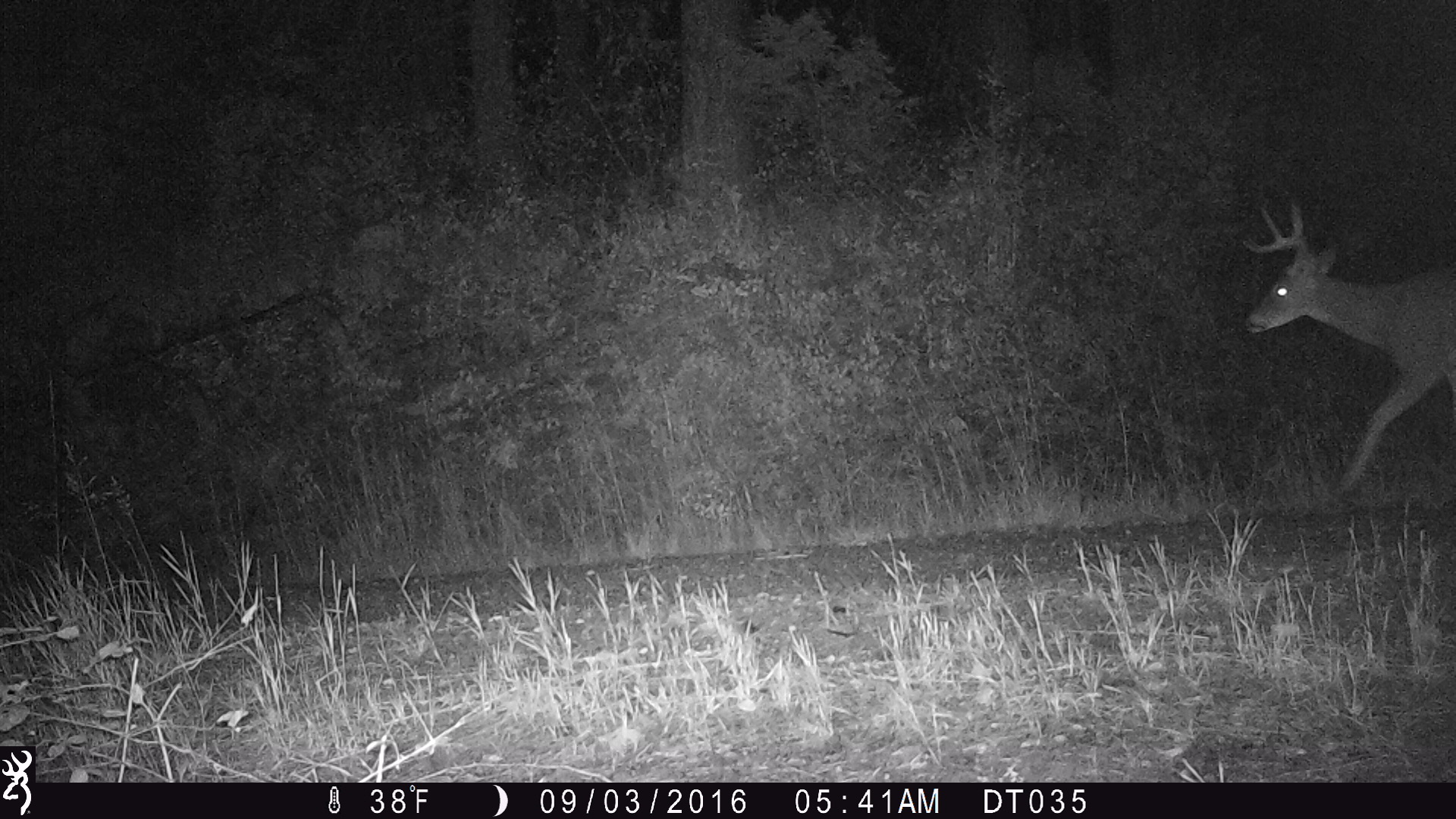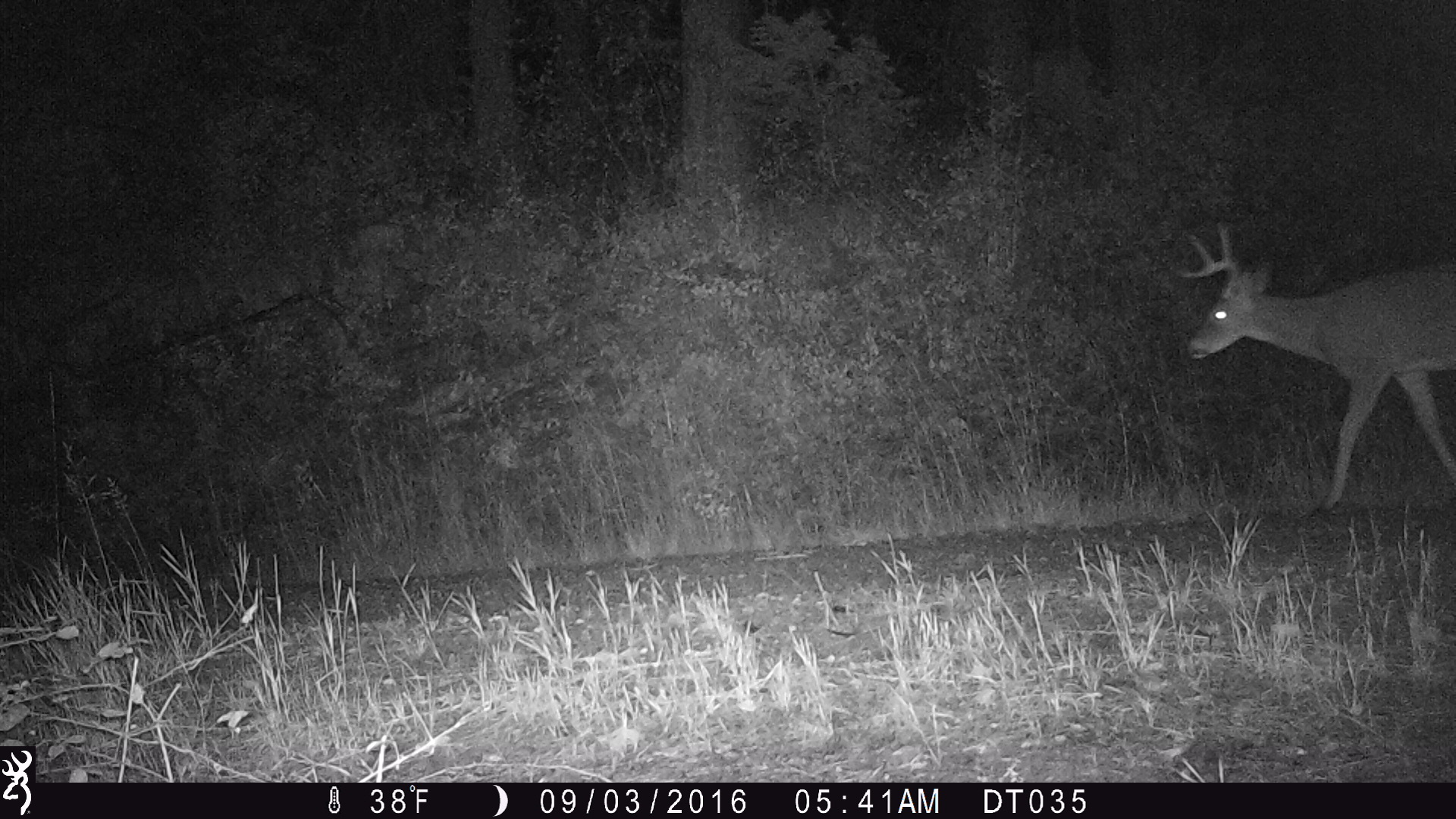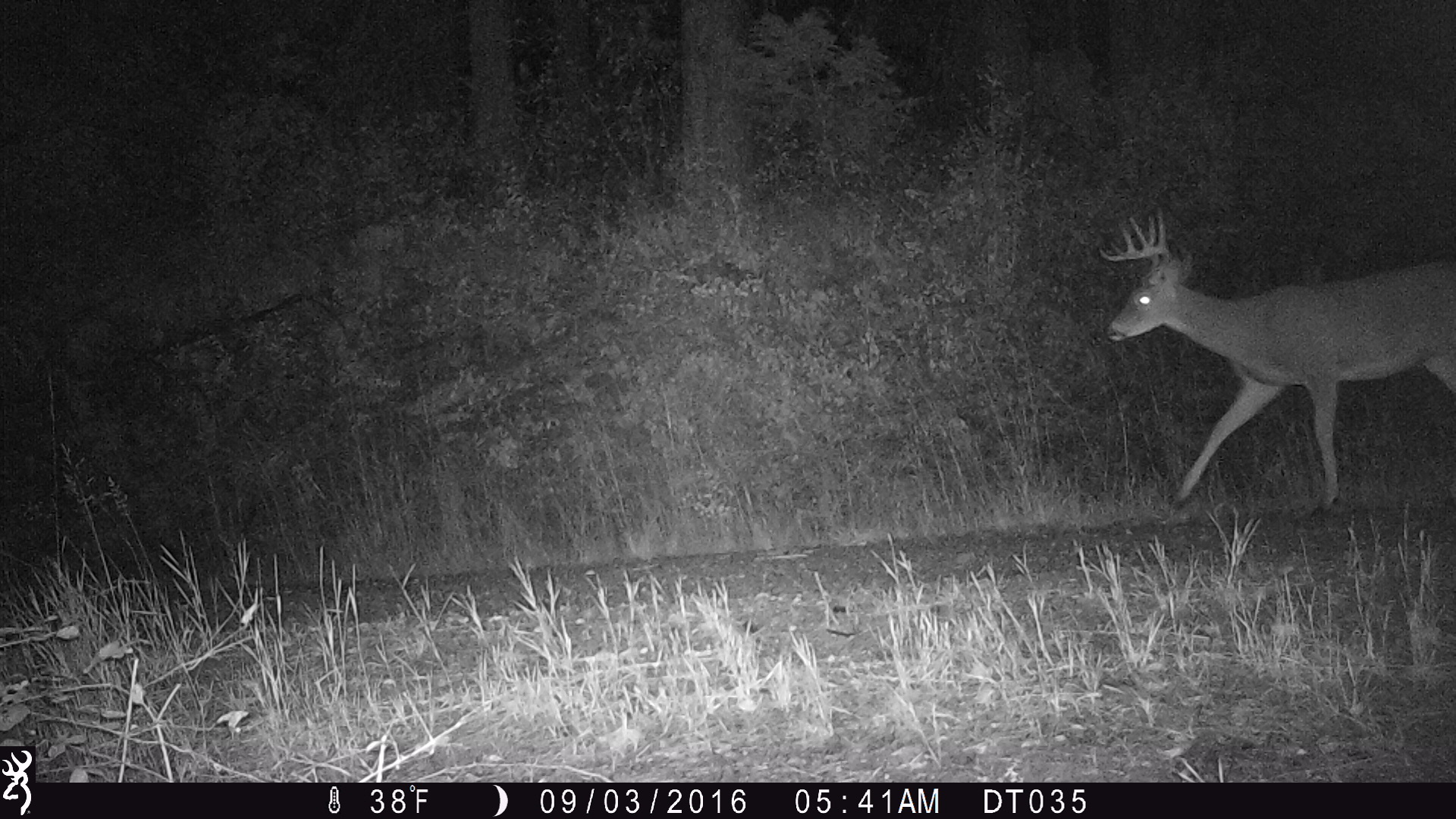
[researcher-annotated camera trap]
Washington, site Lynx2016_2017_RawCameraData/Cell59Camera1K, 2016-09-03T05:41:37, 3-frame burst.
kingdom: Animalia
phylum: Chordata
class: Mammalia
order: Artiodactyla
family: Cervidae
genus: Odocoileus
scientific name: Odocoileus virginianus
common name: white-tailed deer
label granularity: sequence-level